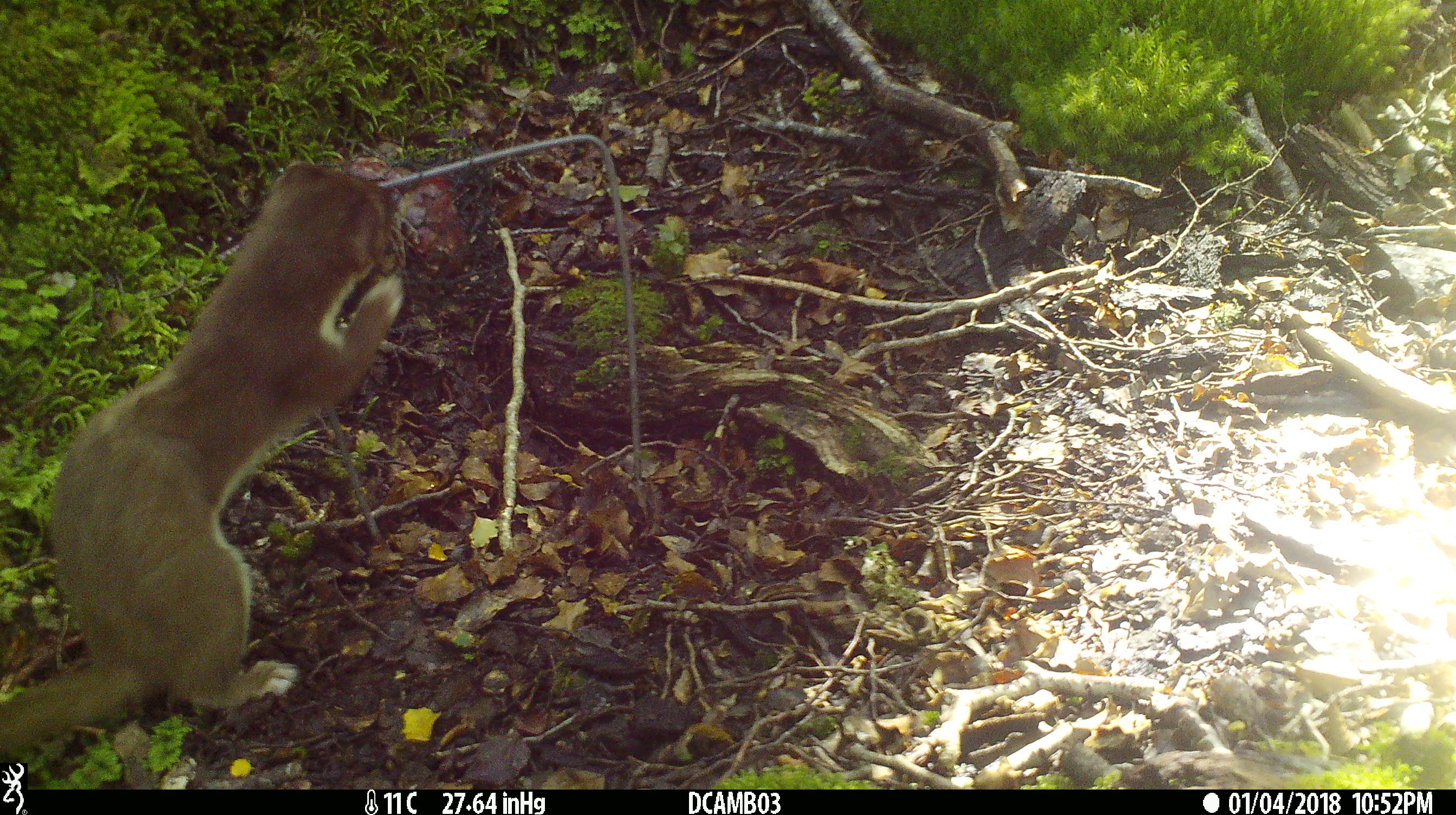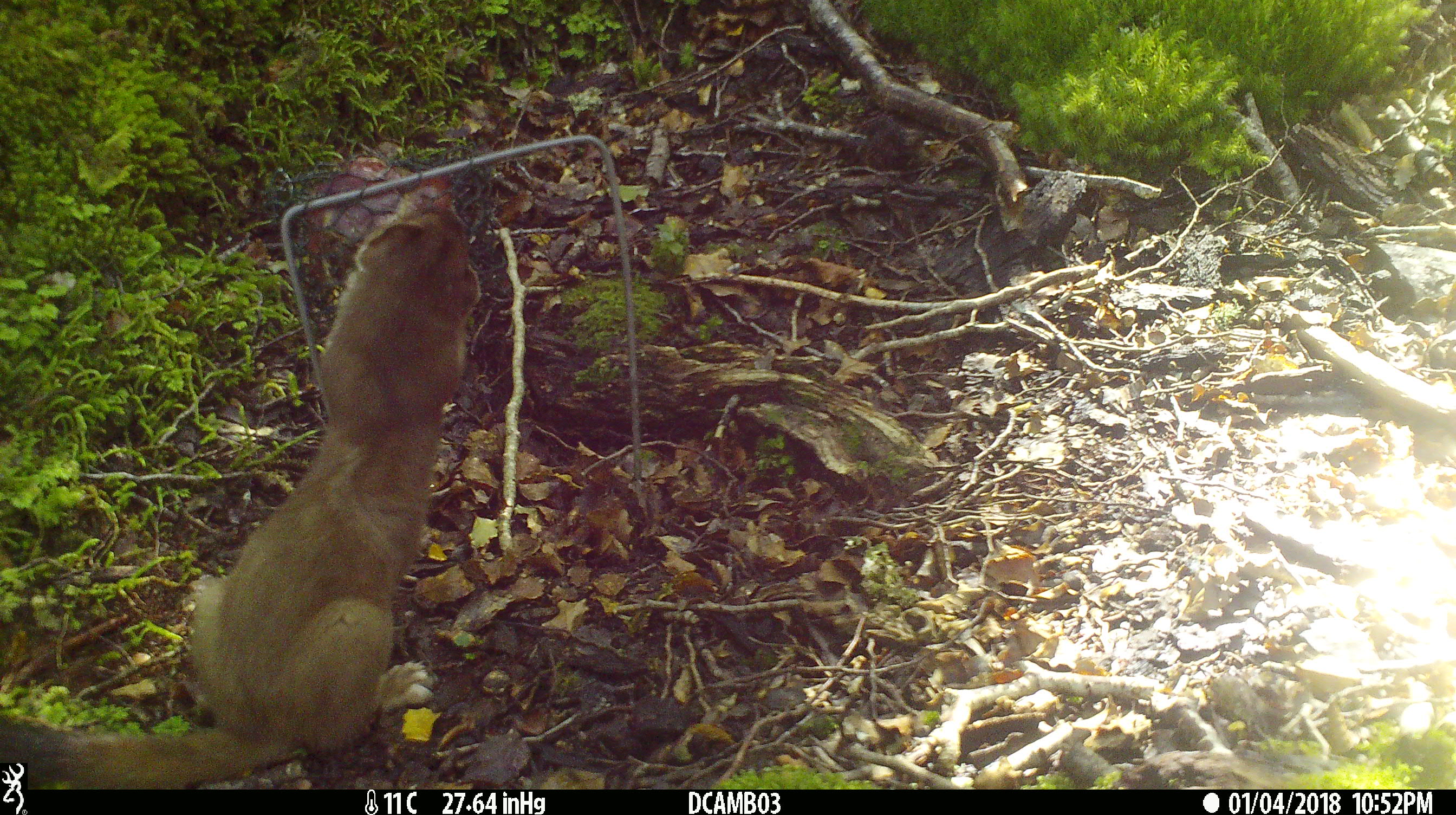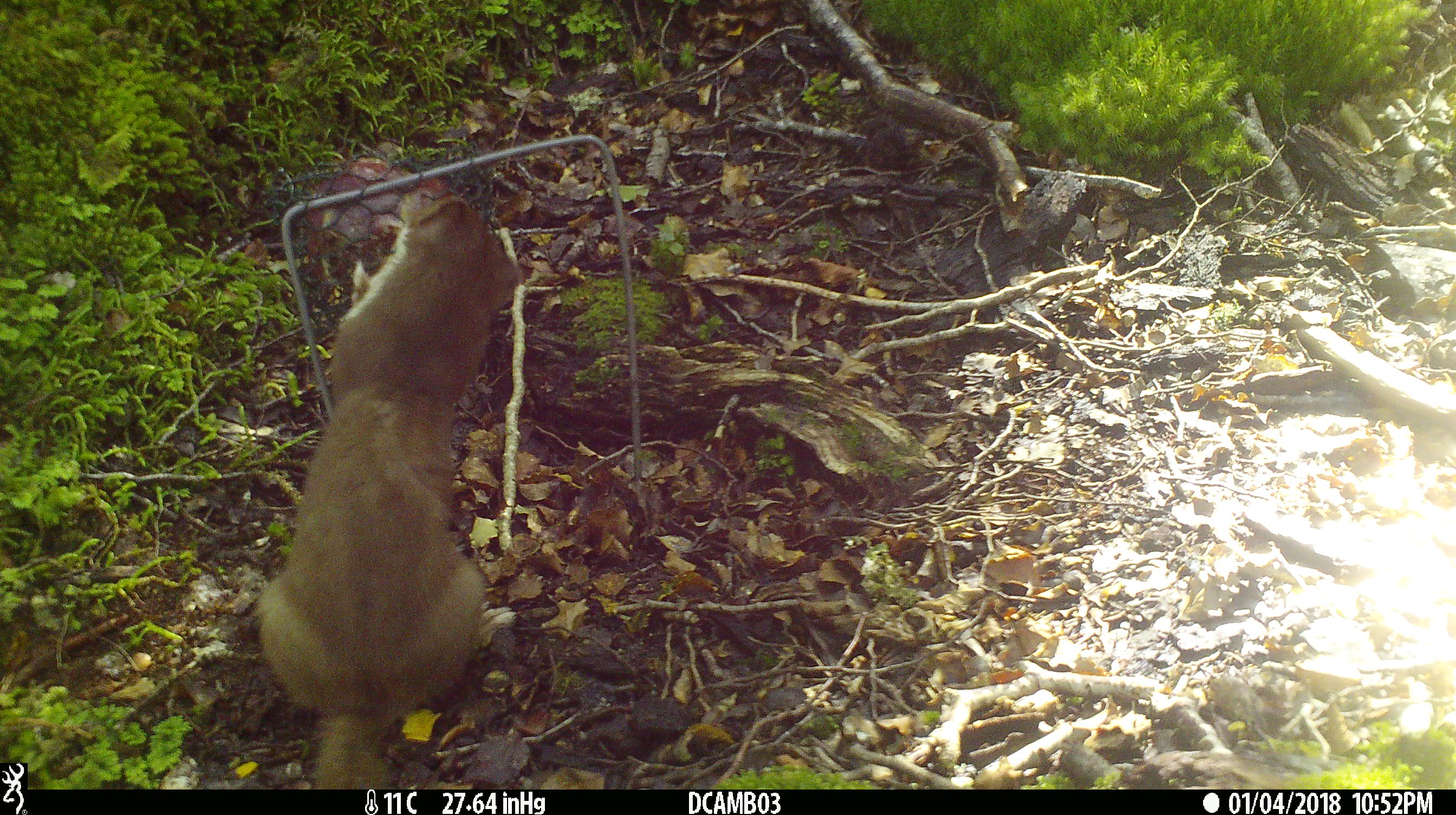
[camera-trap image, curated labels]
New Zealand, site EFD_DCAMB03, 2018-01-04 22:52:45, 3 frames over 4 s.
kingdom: Animalia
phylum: Chordata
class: Mammalia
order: Carnivora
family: Mustelidae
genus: Mustela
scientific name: Mustela erminea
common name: stoat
Stoat (Mustela erminea).